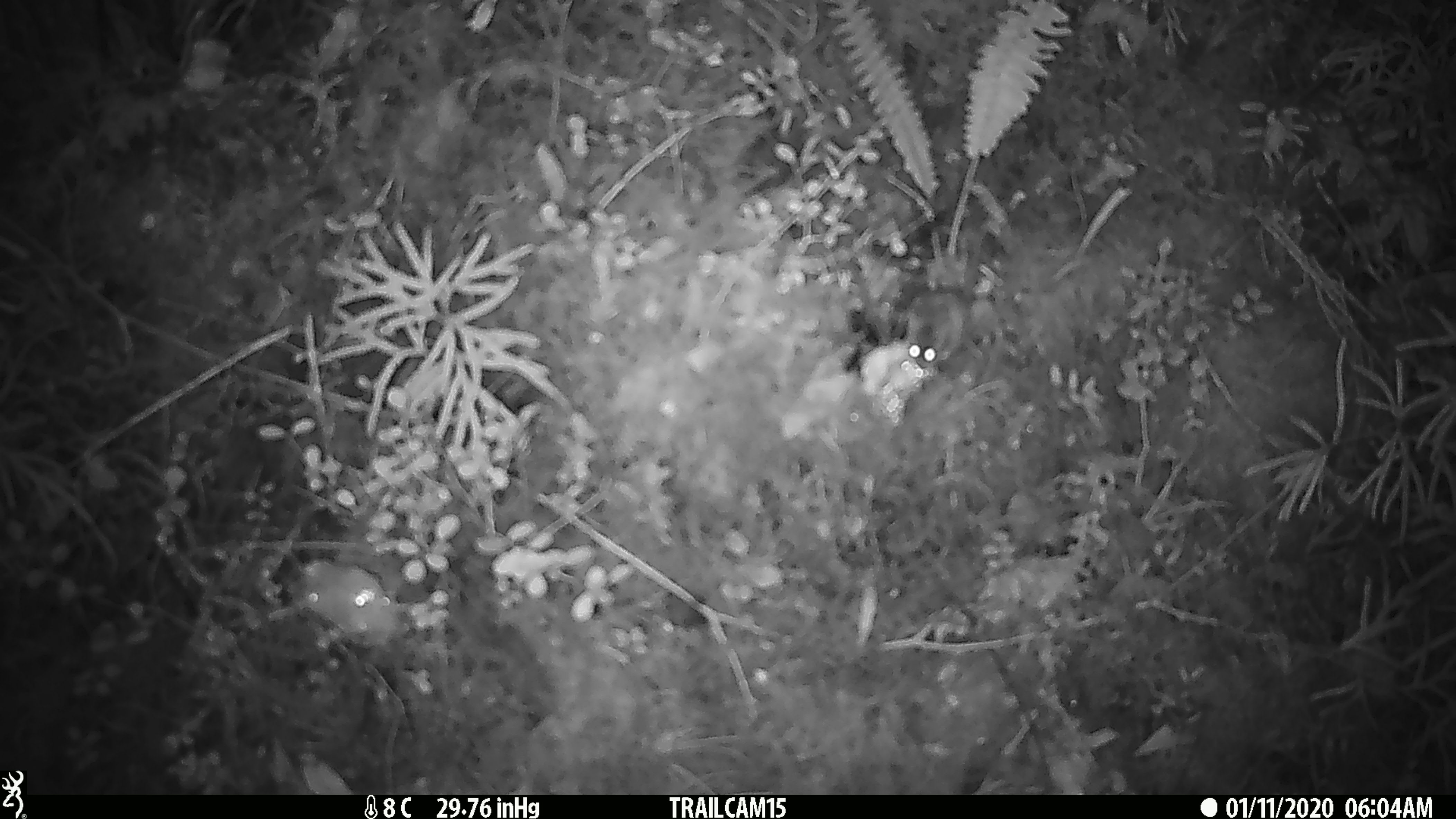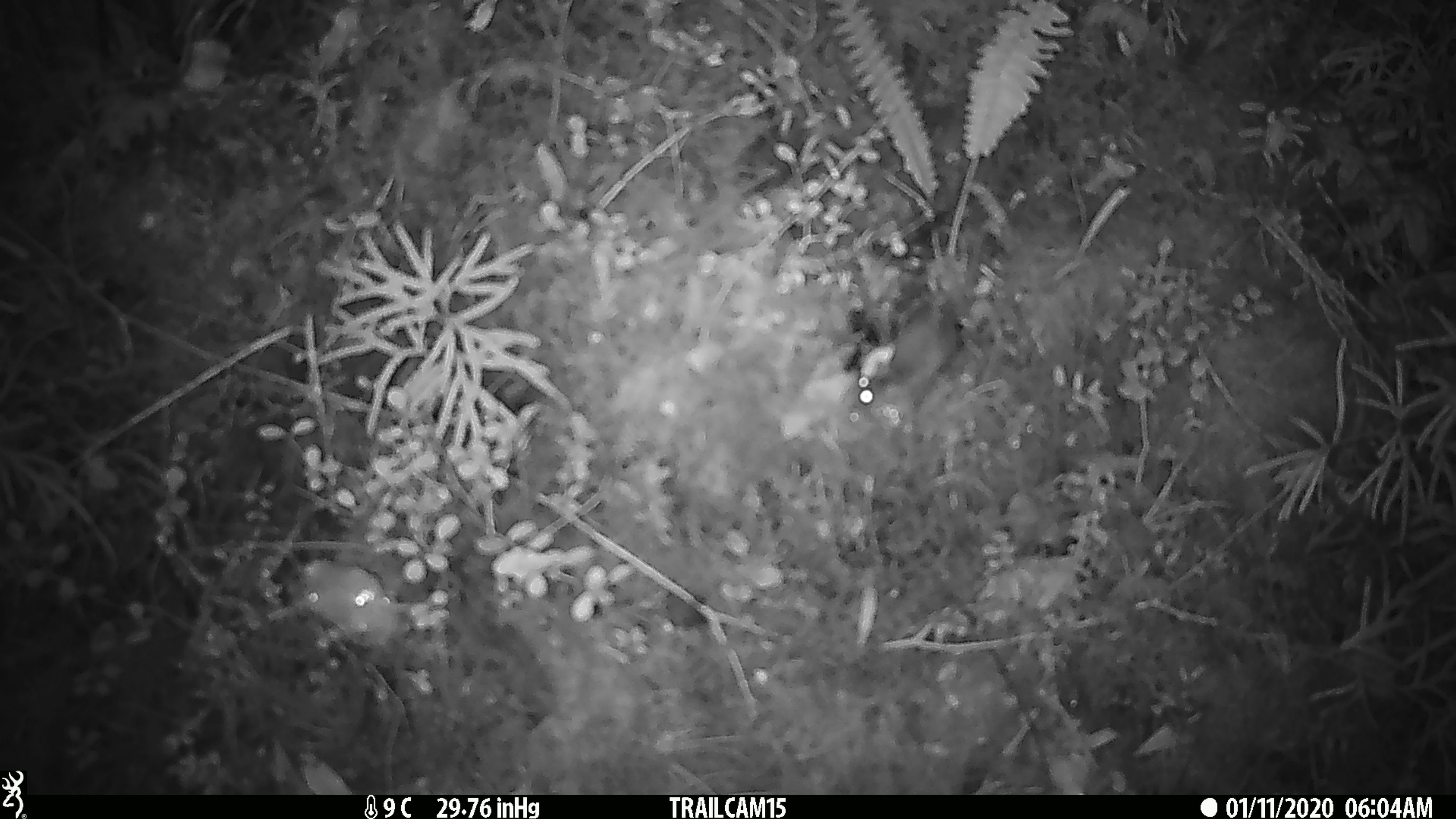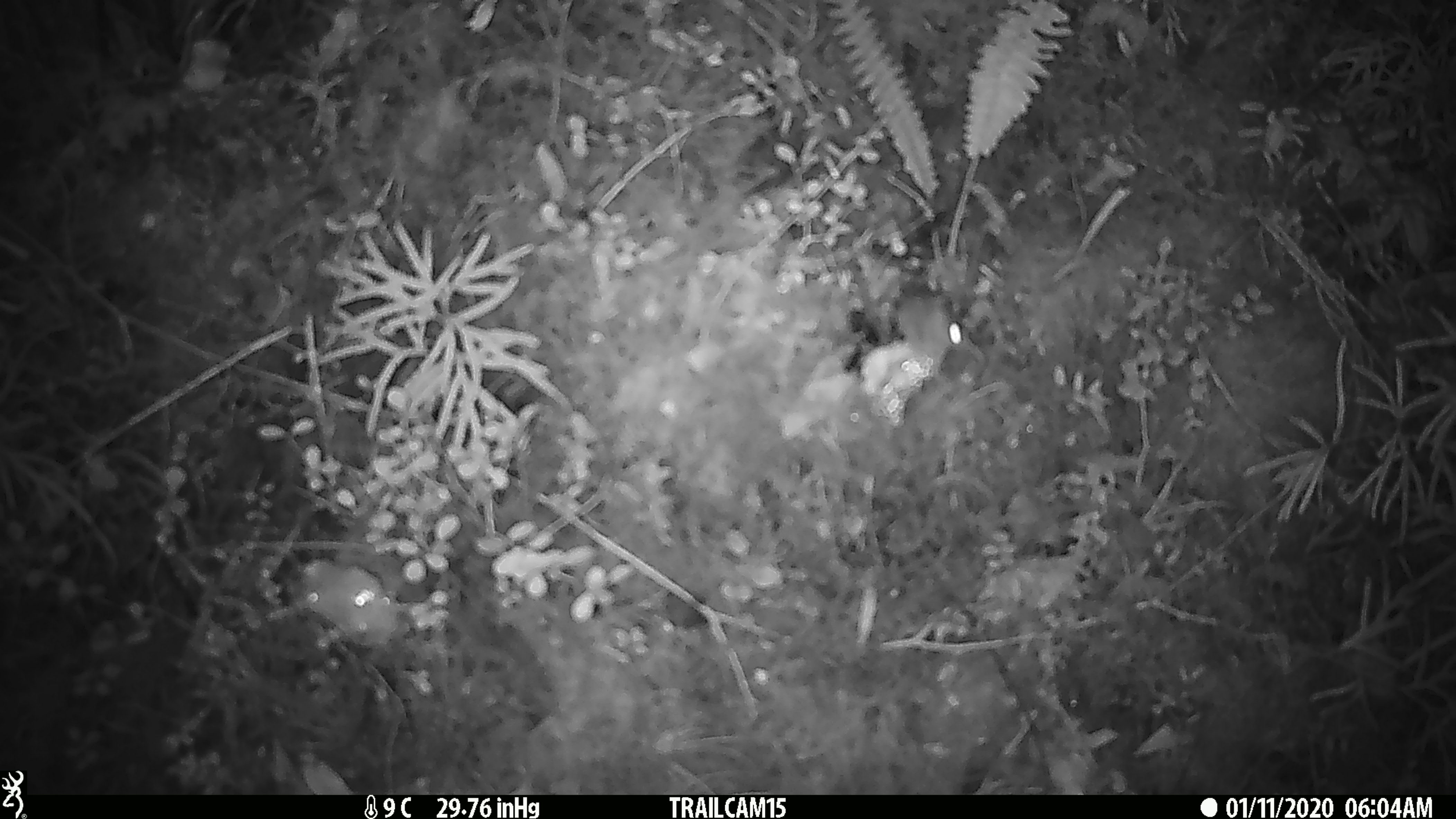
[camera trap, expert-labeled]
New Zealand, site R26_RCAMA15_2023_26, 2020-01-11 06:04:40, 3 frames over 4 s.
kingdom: Animalia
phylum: Chordata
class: Mammalia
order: Rodentia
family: Muridae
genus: Mus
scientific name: Mus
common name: mouse